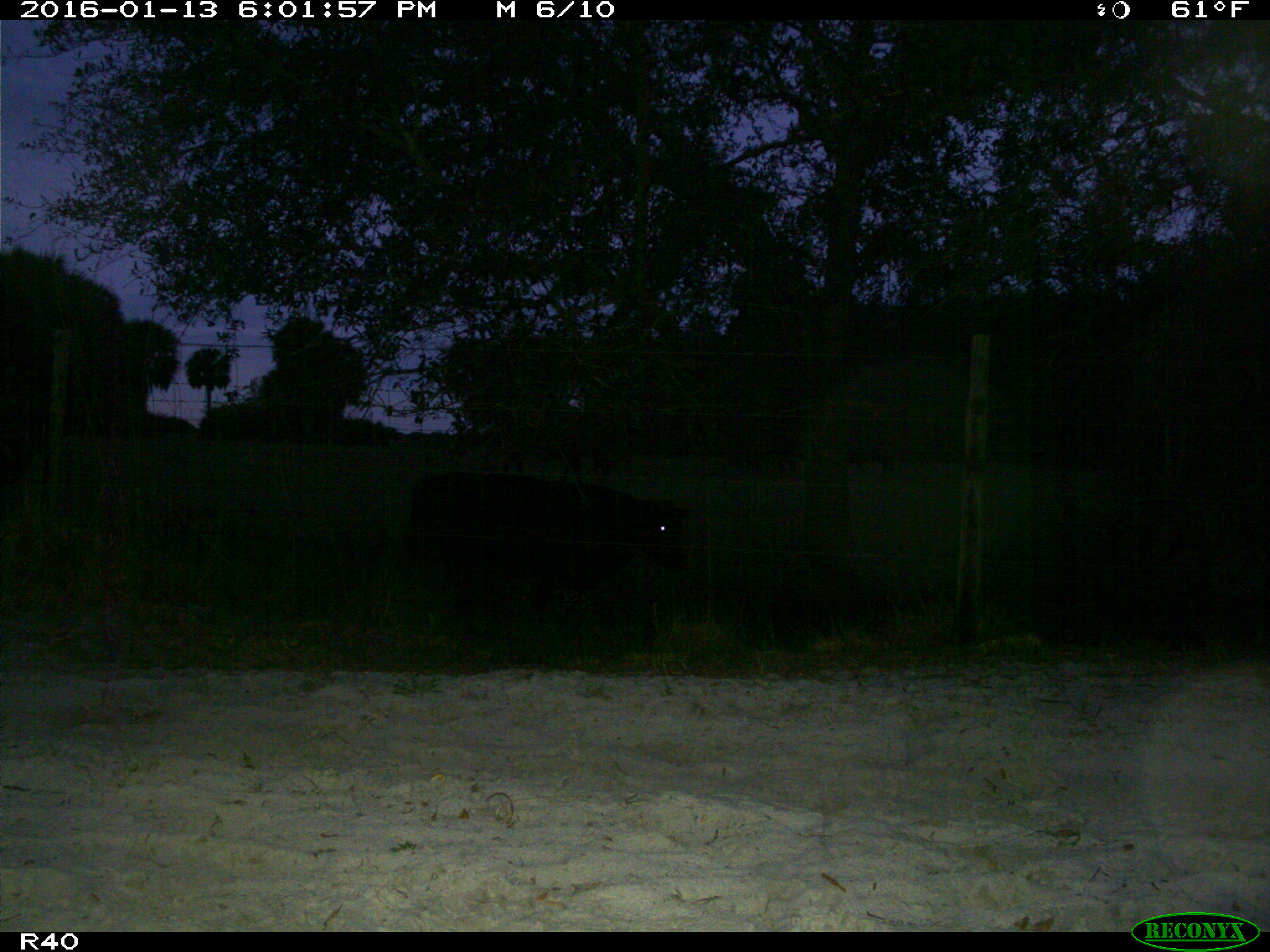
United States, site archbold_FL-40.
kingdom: Animalia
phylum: Chordata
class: Mammalia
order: Artiodactyla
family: Bovidae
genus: Bos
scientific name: Bos taurus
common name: domestic cow